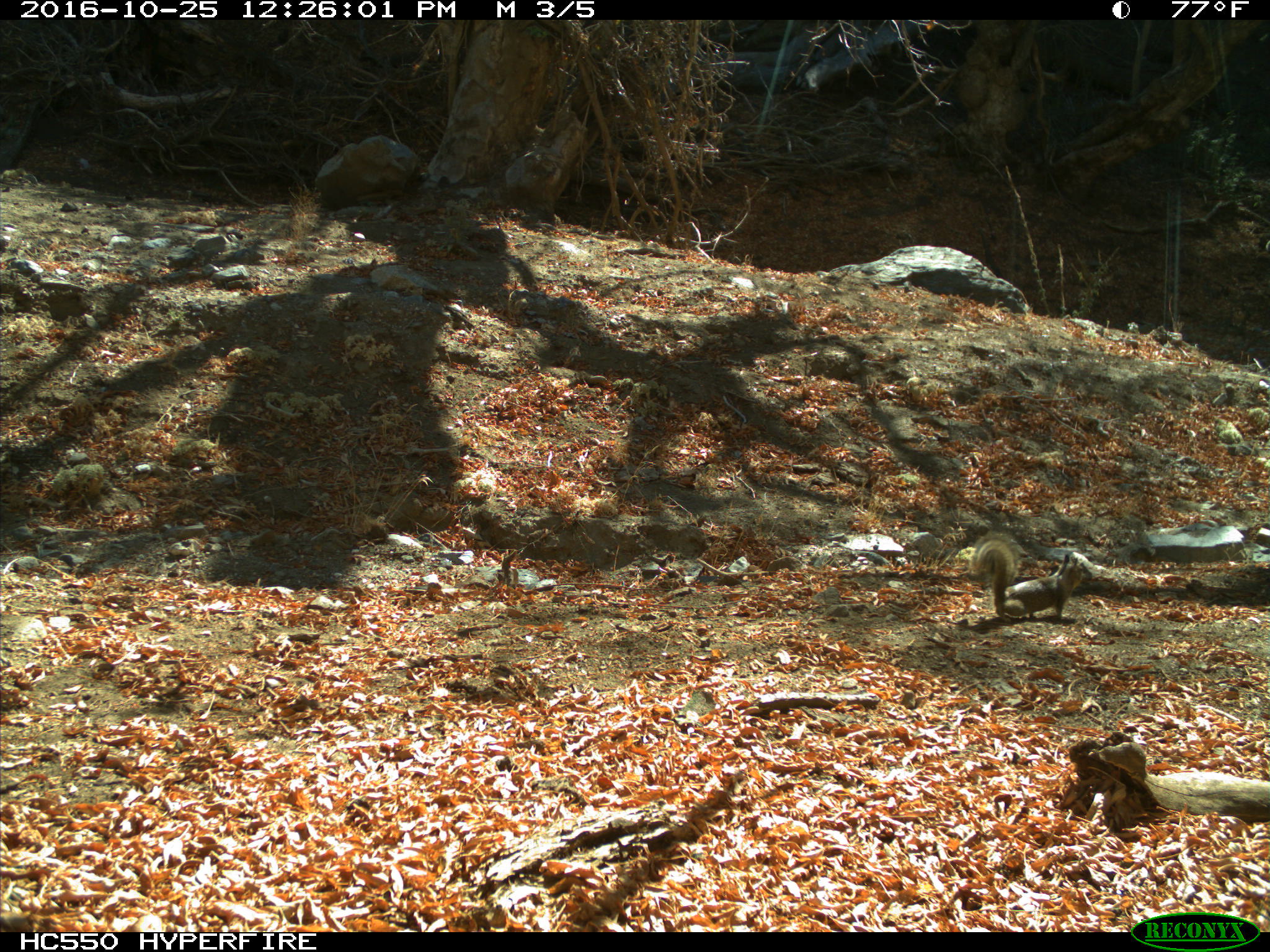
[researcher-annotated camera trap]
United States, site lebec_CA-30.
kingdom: Animalia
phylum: Chordata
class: Mammalia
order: Rodentia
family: Sciuridae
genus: Otospermophilus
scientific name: Otospermophilus beecheyi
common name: california ground squirrel